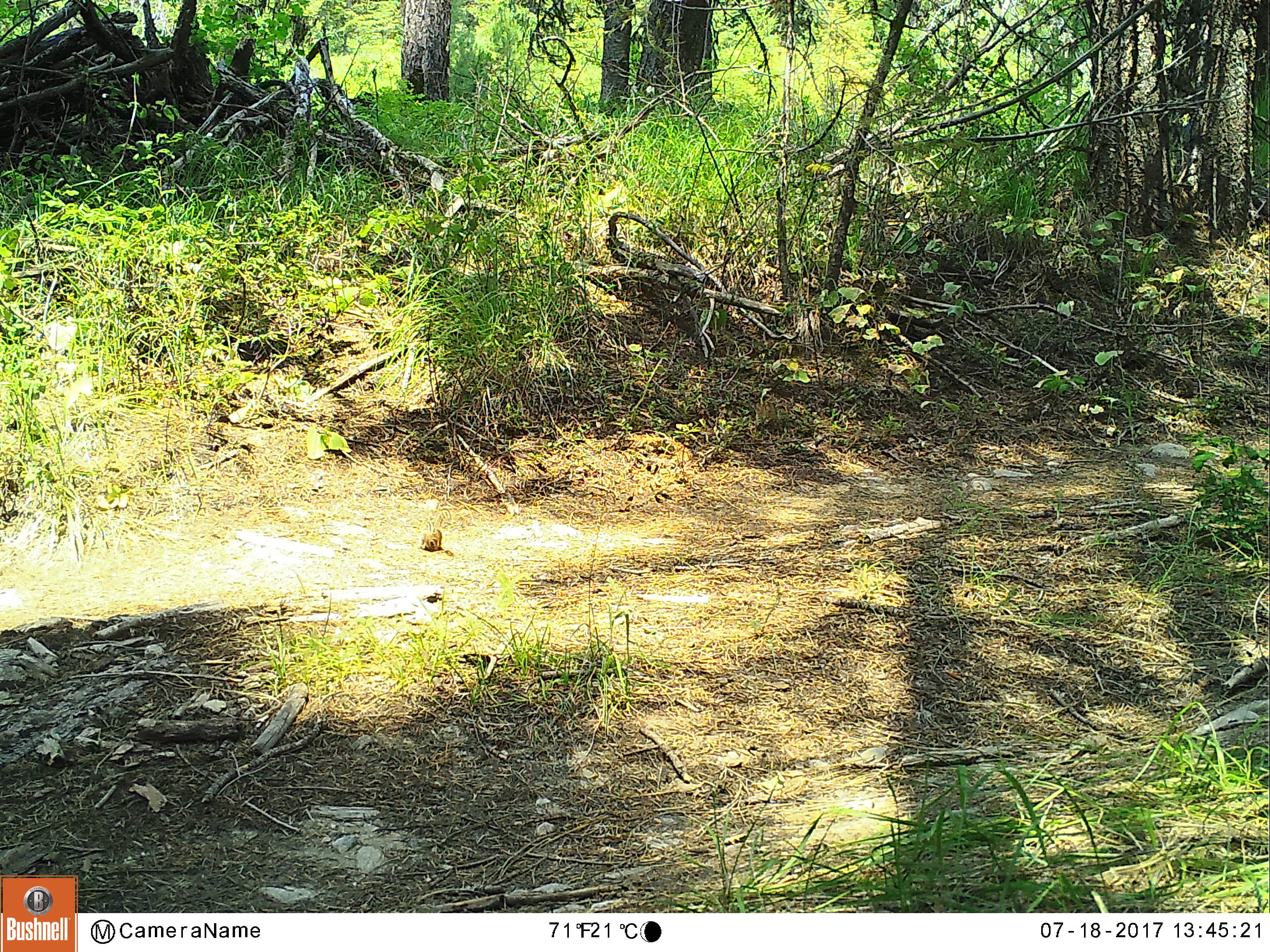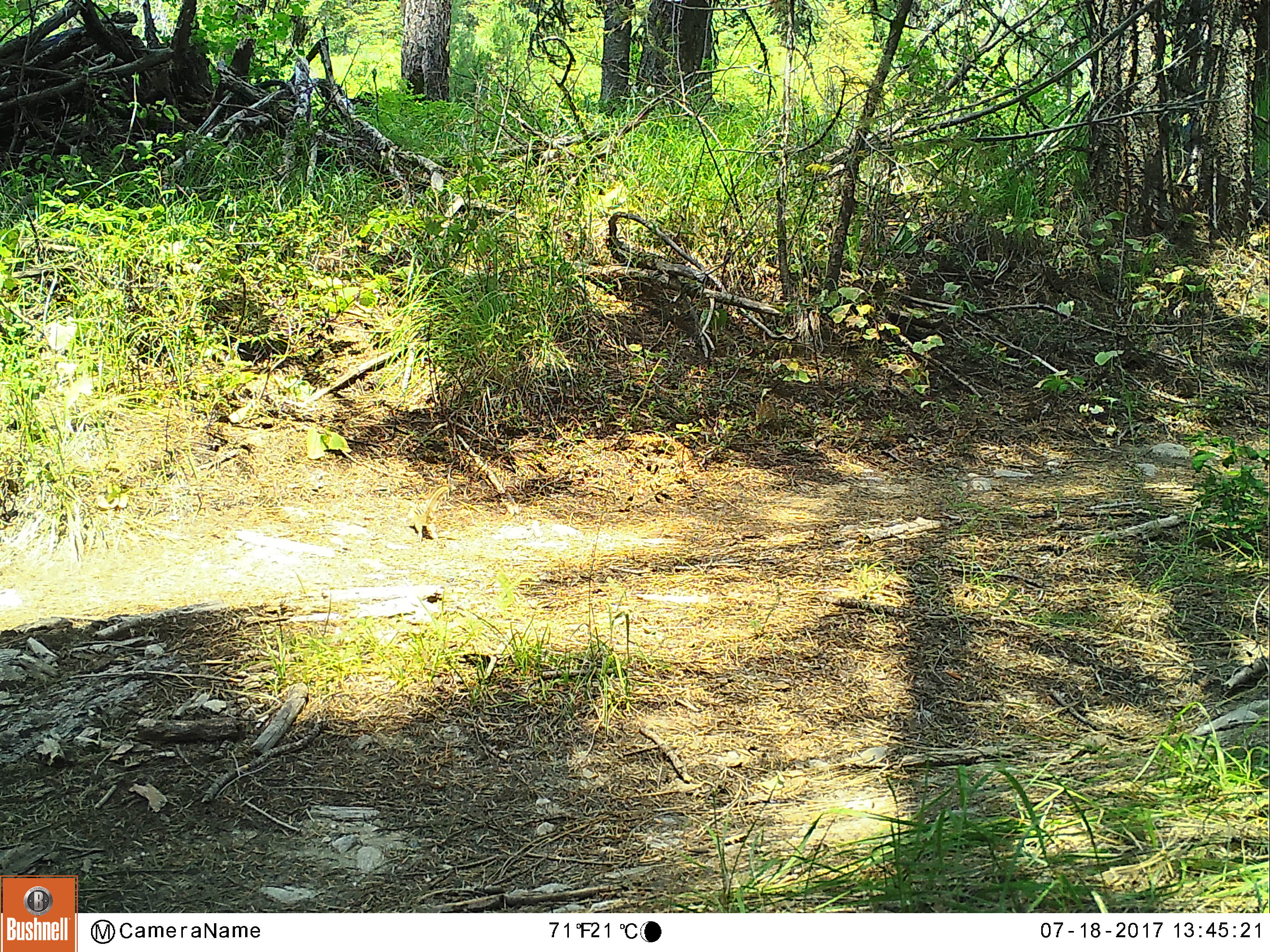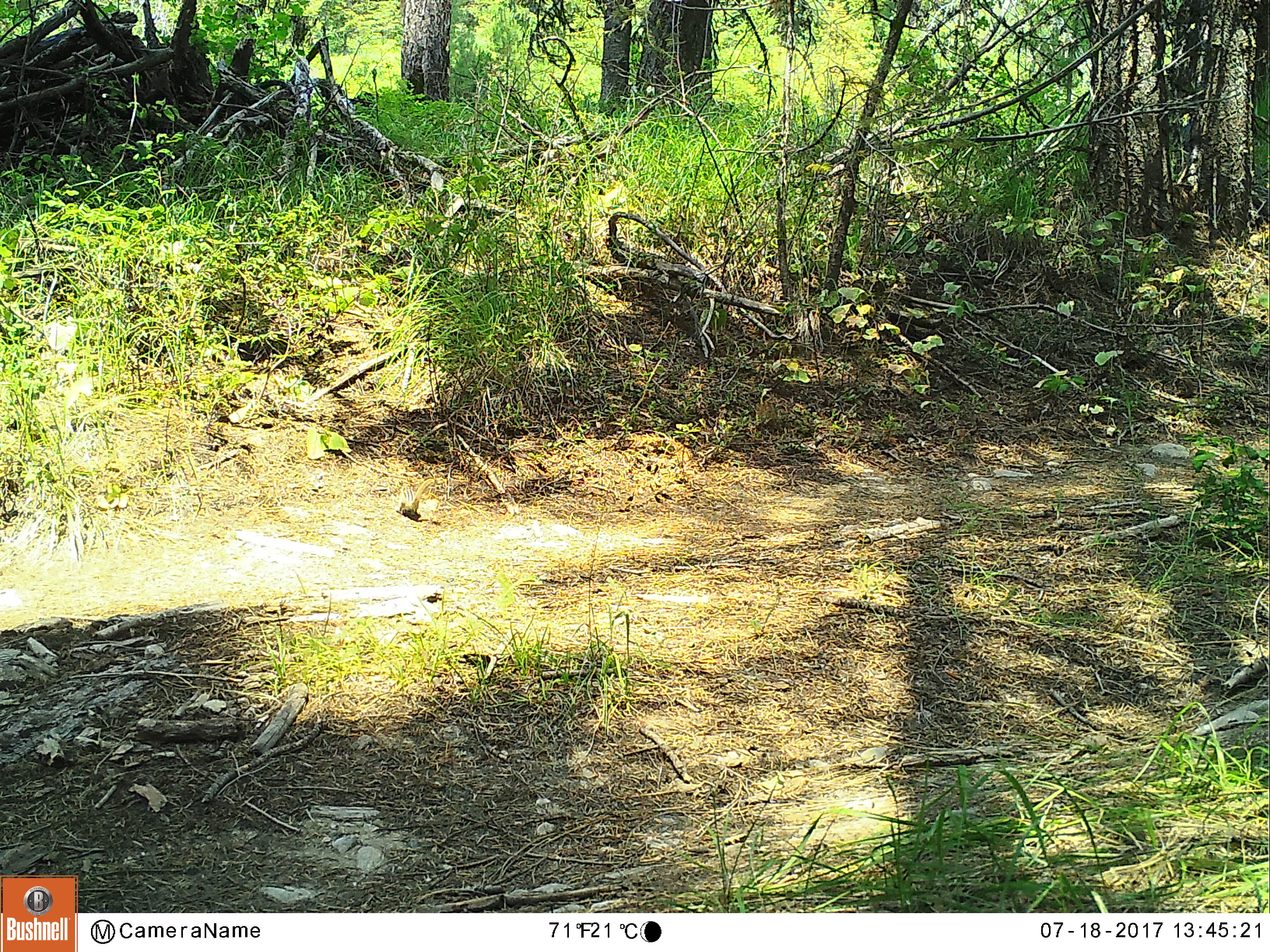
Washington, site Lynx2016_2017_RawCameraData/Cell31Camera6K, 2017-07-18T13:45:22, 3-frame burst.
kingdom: Animalia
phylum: Chordata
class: Mammalia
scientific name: Mammalia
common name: small mammal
Small mammal (Mammalia). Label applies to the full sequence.